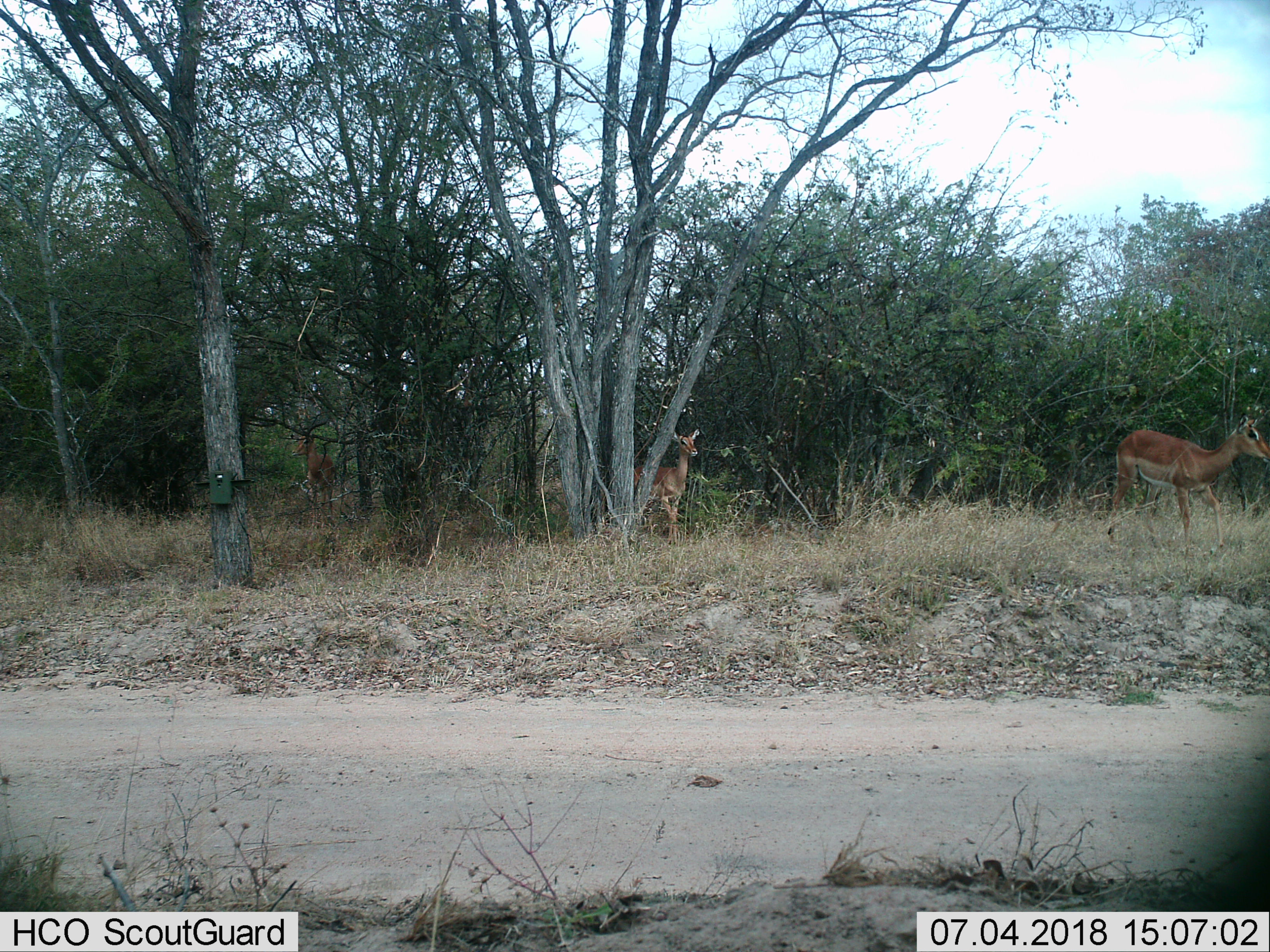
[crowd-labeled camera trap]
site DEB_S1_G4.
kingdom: Animalia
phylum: Chordata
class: Mammalia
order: Artiodactyla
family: Bovidae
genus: Aepyceros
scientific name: Aepyceros melampus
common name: impala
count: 3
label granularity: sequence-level